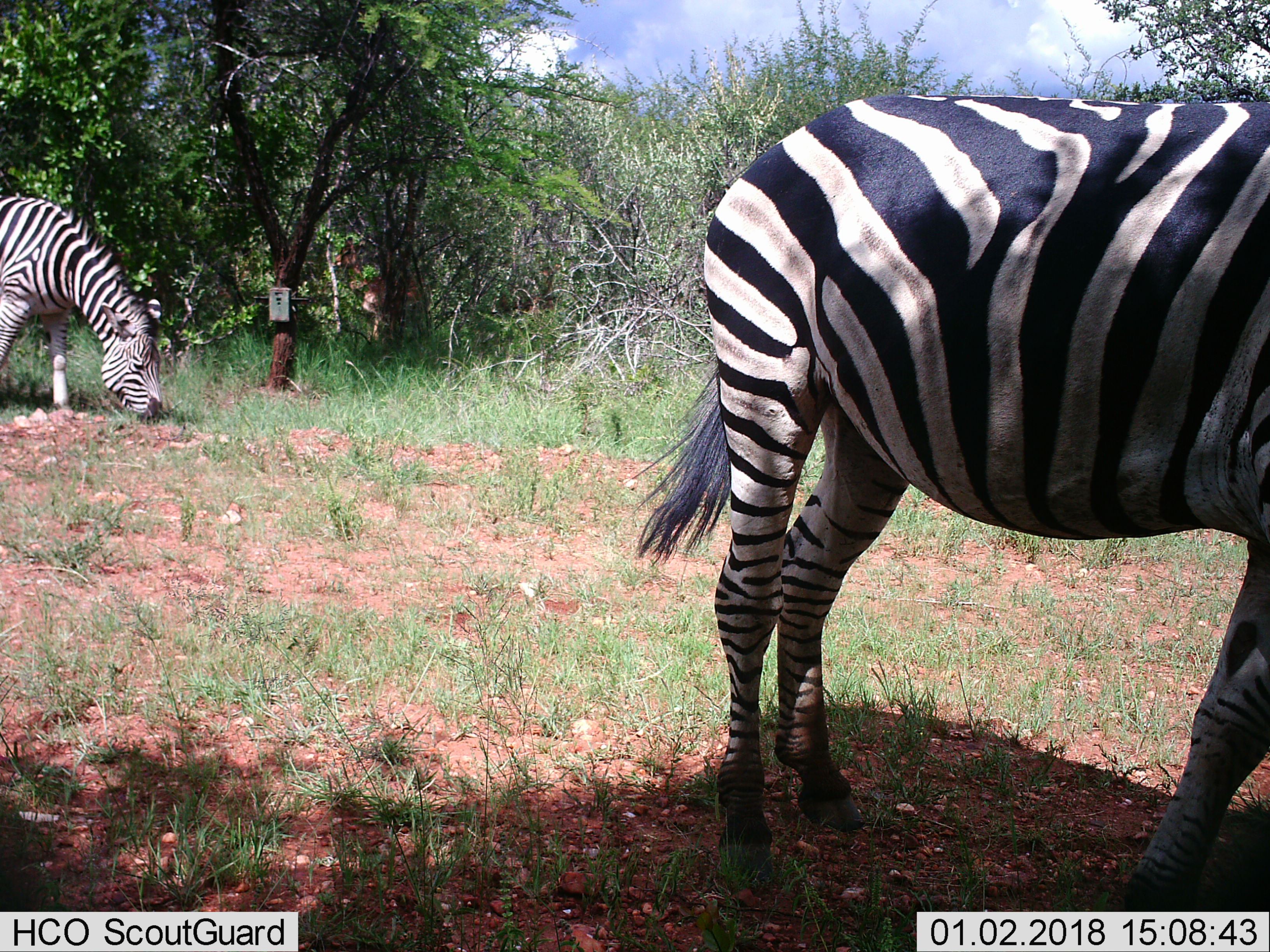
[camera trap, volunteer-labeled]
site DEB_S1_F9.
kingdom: Animalia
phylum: Chordata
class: Mammalia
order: Perissodactyla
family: Equidae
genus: Equus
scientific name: Equus quagga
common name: plains zebra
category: zebraplains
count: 2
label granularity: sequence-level